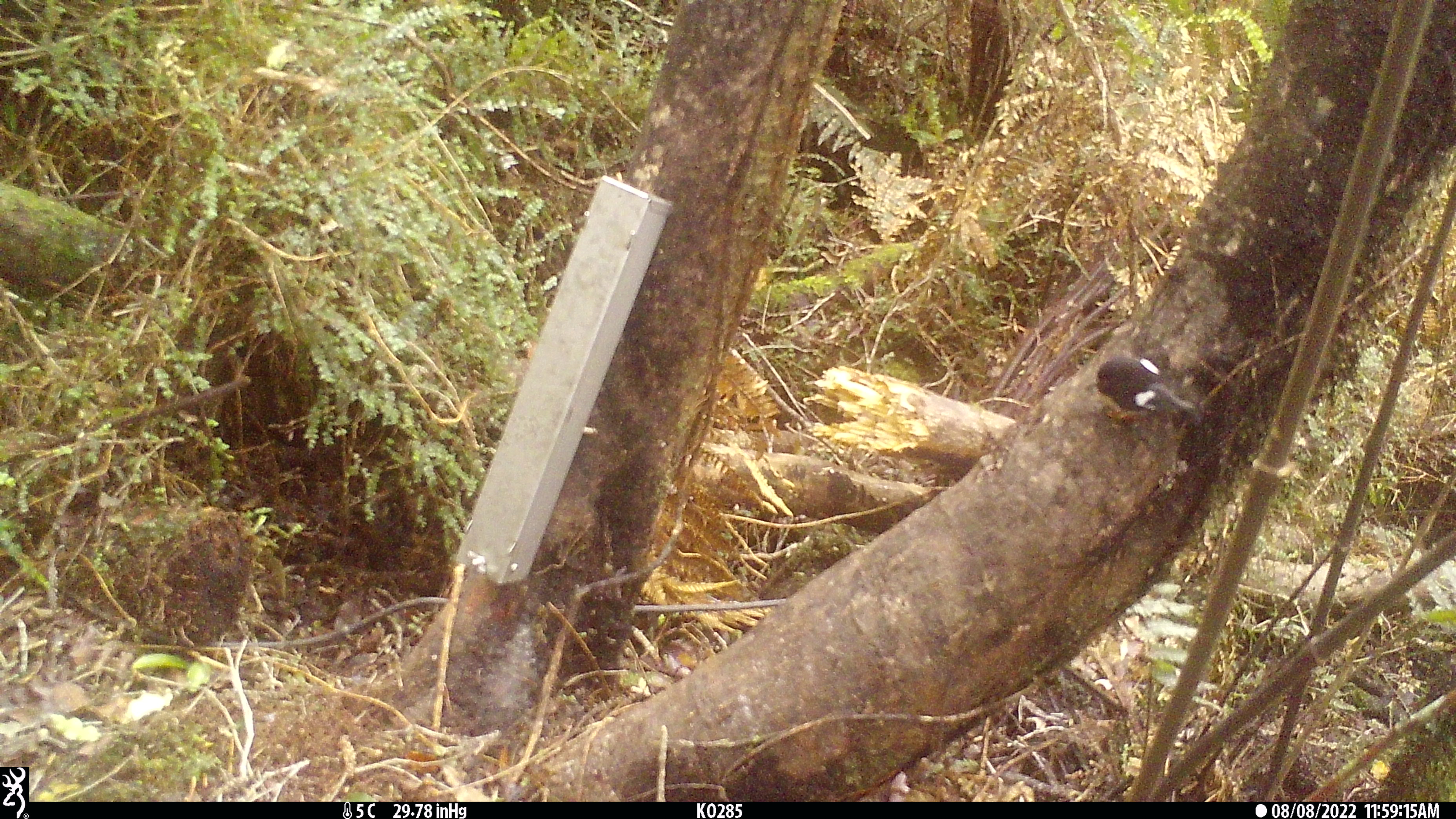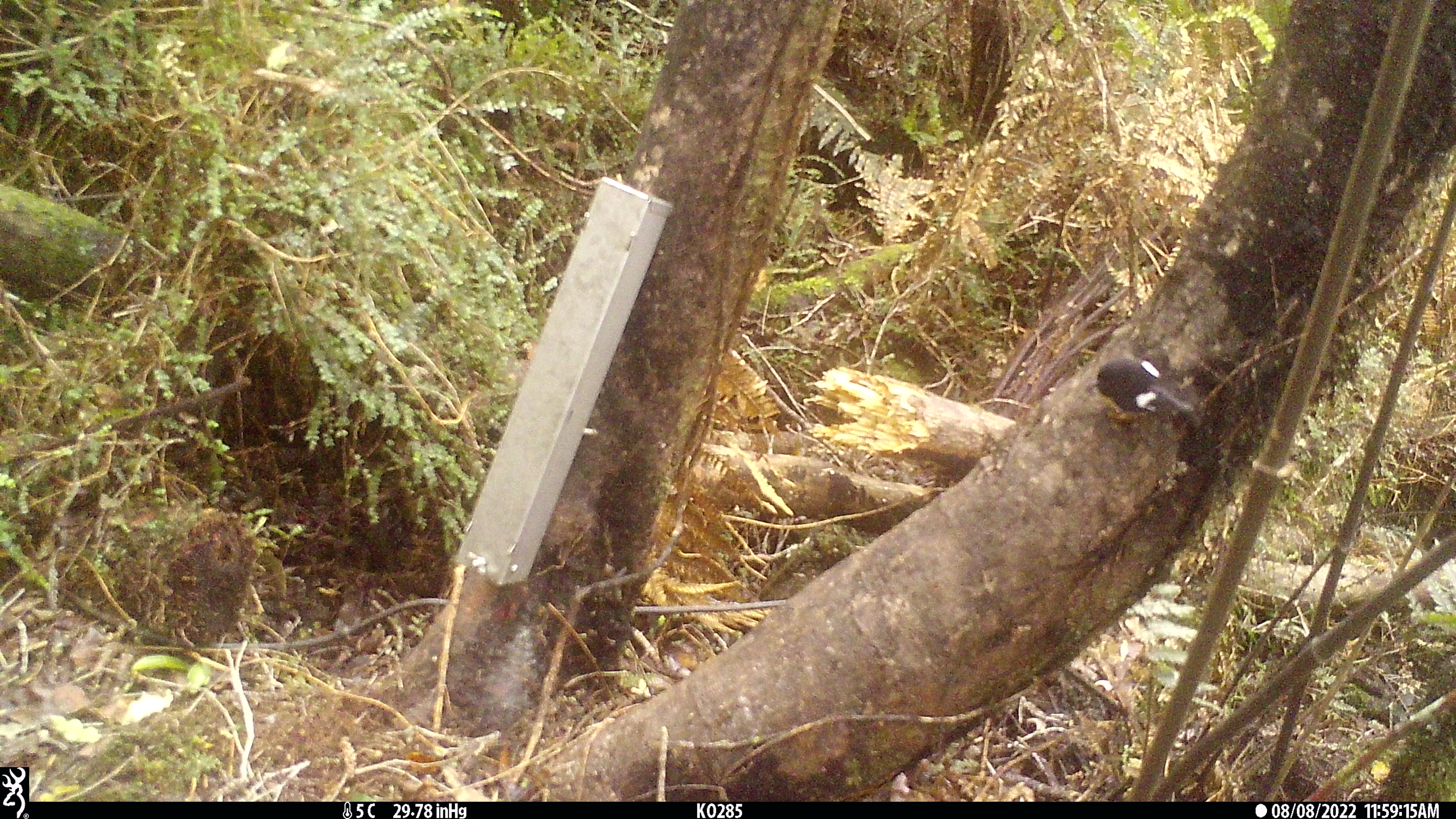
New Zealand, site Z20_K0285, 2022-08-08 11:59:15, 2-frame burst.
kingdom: Animalia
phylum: Chordata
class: Aves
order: Passeriformes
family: Petroicidae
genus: Petroica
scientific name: Petroica macrocephala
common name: tomtit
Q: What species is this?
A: Tomtit (Petroica macrocephala).